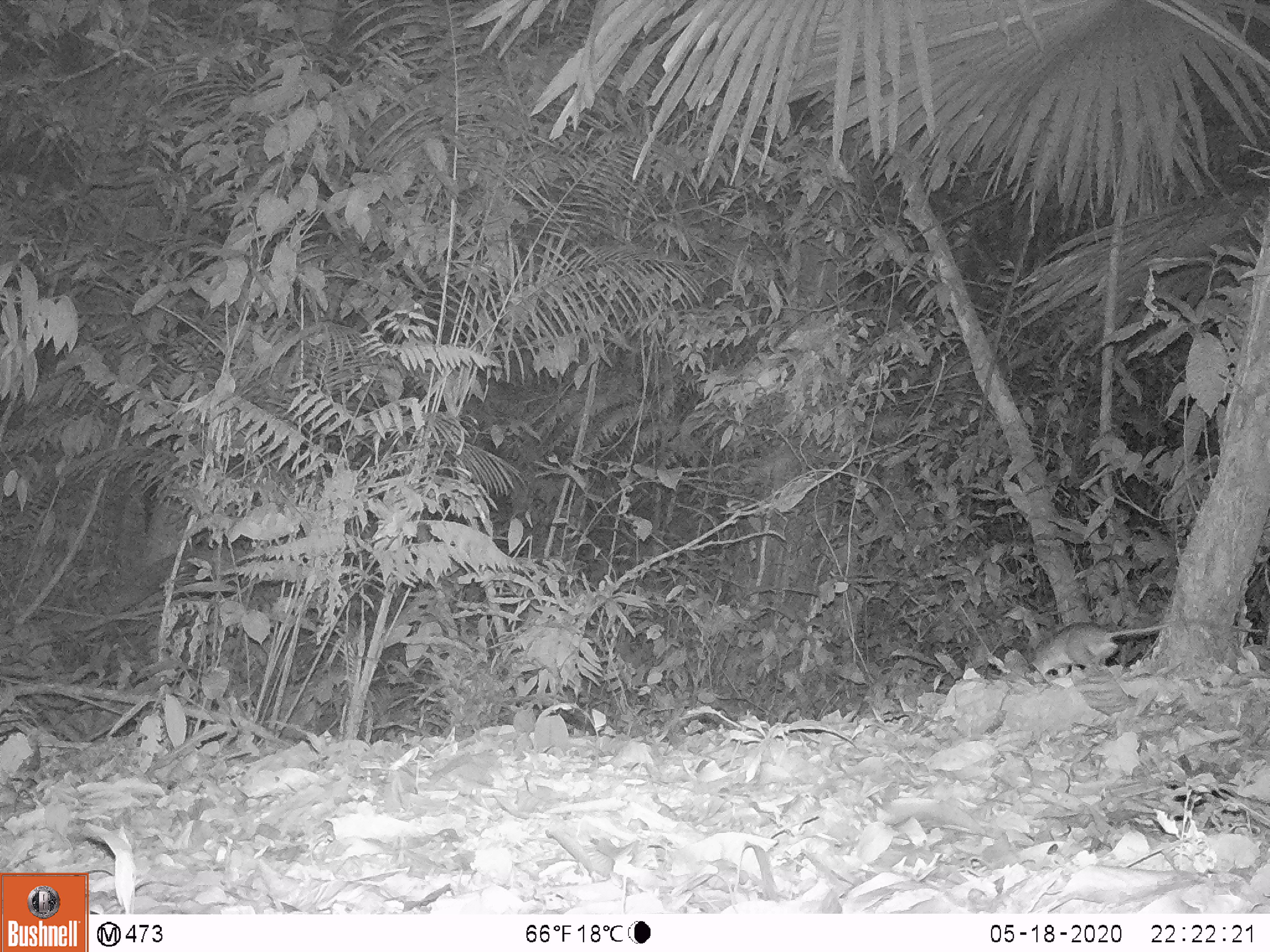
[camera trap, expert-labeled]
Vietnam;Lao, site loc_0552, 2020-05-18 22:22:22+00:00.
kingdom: Animalia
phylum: Chordata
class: Mammalia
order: Rodentia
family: Muridae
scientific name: Muridae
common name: old-world mice and rats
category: unidentified murid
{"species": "unidentified murid (old-world mice and rats) (Muridae)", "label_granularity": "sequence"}